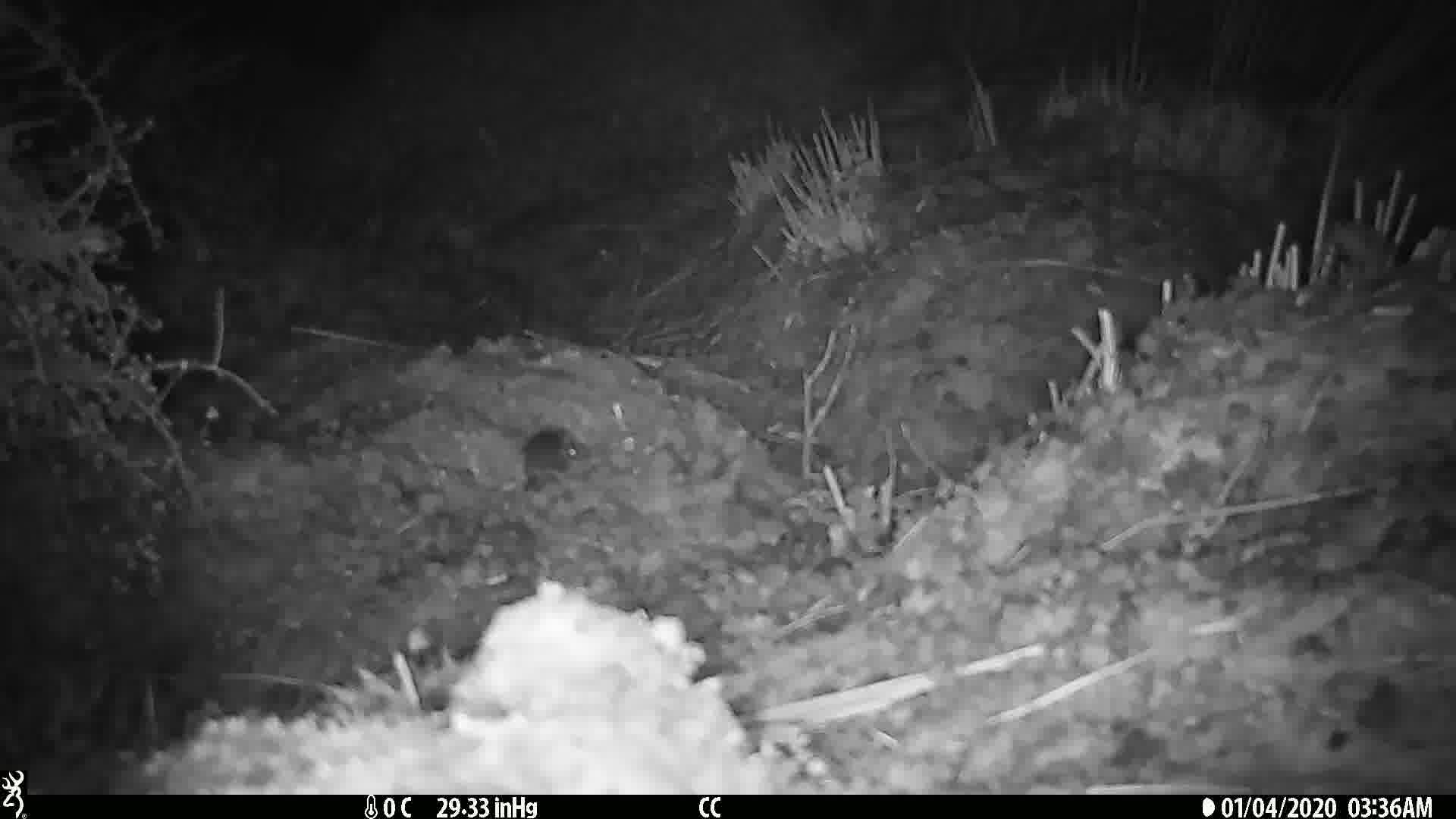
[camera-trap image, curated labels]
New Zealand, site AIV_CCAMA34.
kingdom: Animalia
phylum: Chordata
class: Mammalia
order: Rodentia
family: Muridae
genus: Mus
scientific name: Mus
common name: mouse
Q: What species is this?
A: Mouse (Mus).